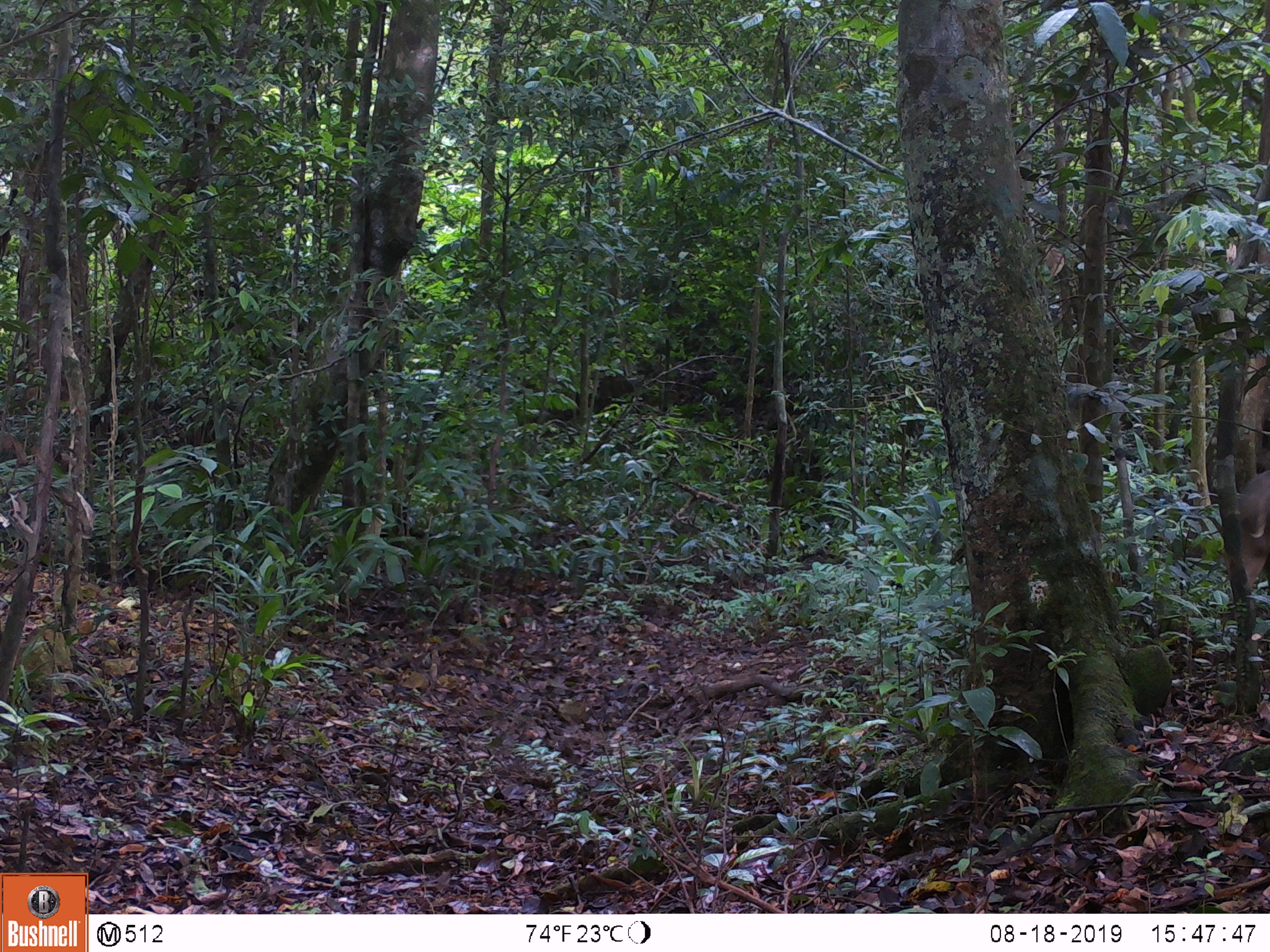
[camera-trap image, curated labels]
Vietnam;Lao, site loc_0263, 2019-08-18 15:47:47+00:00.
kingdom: Animalia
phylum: Chordata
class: Mammalia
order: Artiodactyla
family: Suidae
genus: Sus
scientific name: Sus scrofa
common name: eurasian wild pig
Eurasian wild pig (Sus scrofa). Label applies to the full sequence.